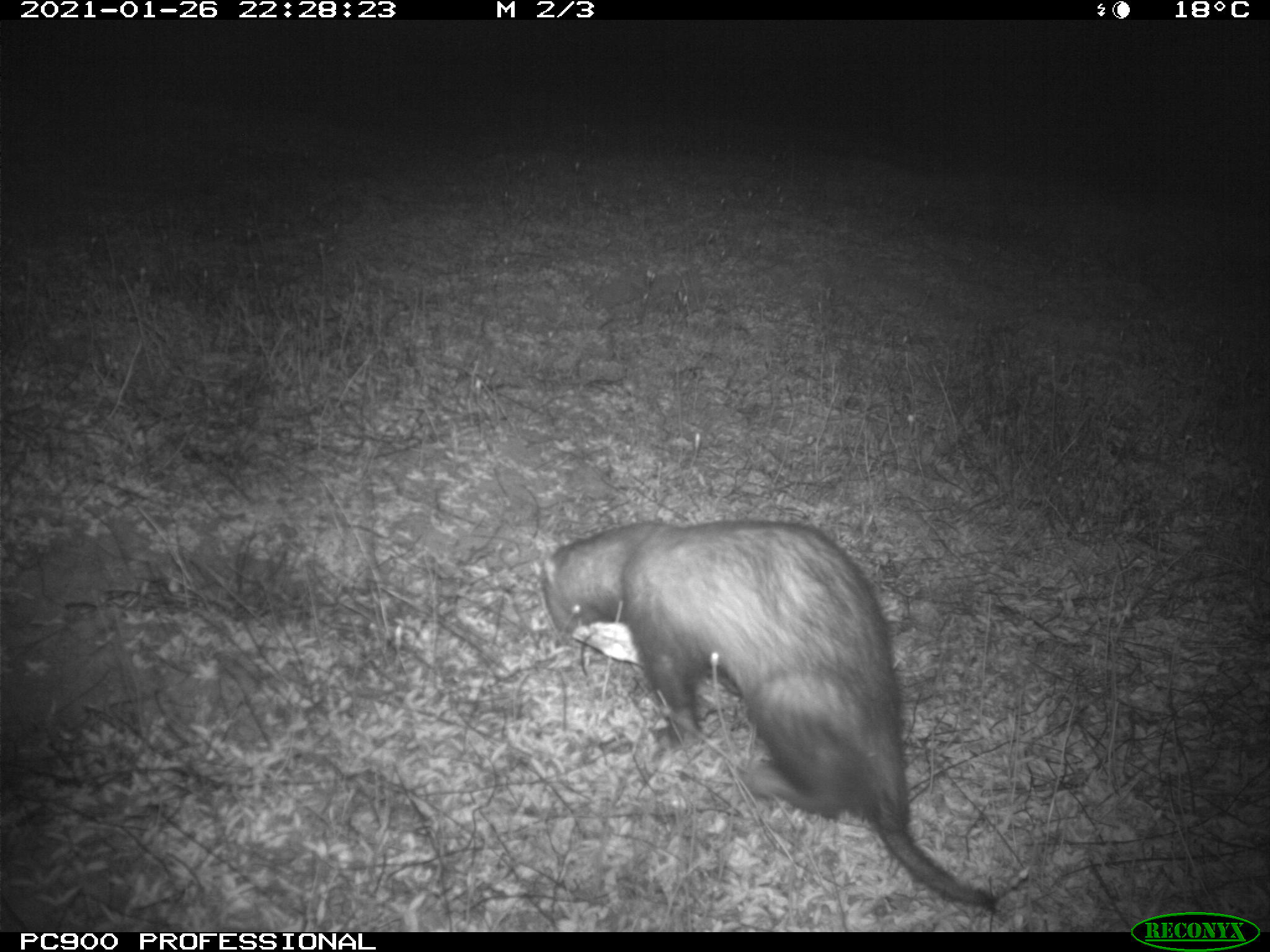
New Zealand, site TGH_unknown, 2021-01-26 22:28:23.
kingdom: Animalia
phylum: Chordata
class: Mammalia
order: Carnivora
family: Mustelidae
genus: Mustela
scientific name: Mustela furo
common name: ferret